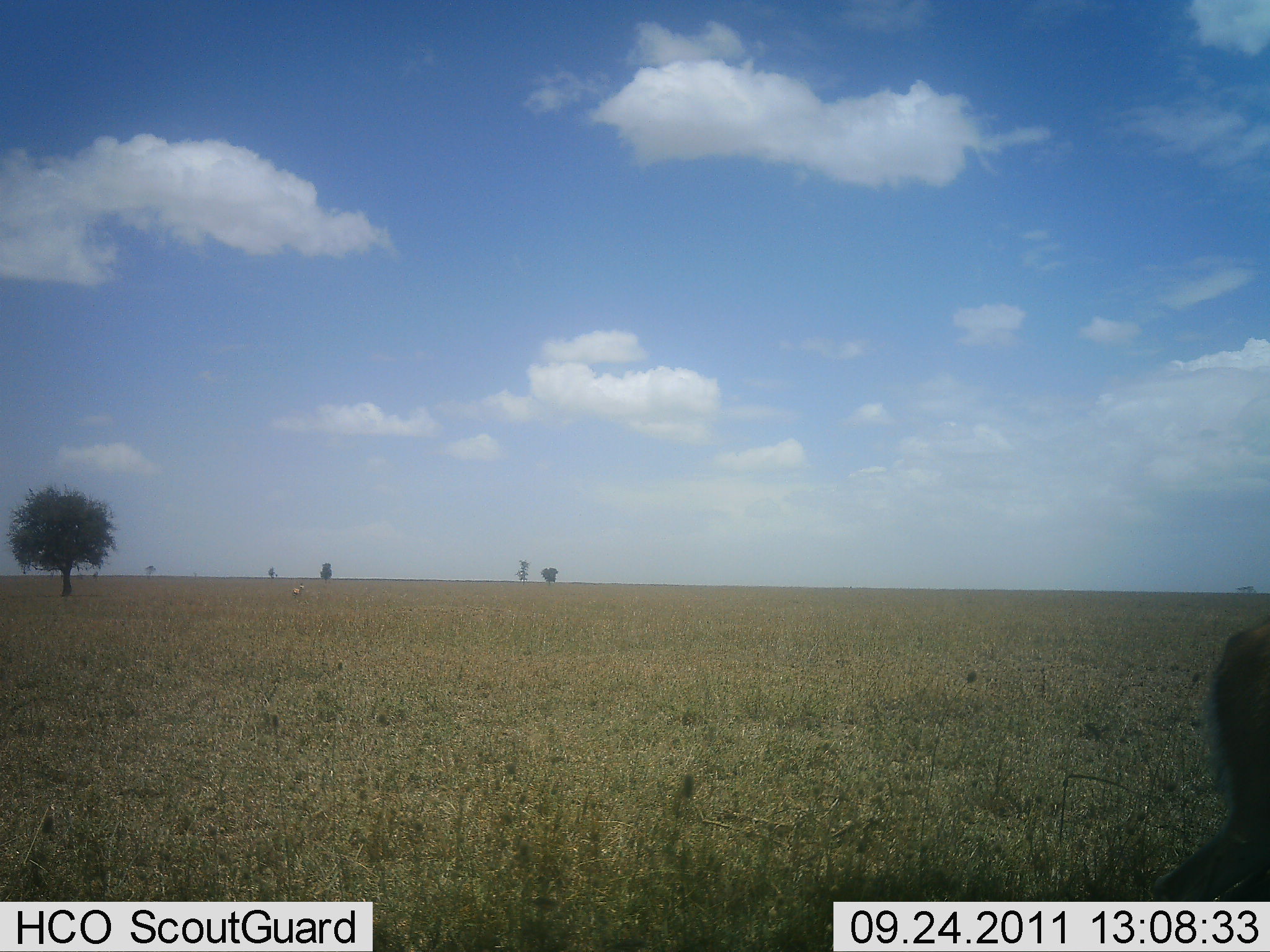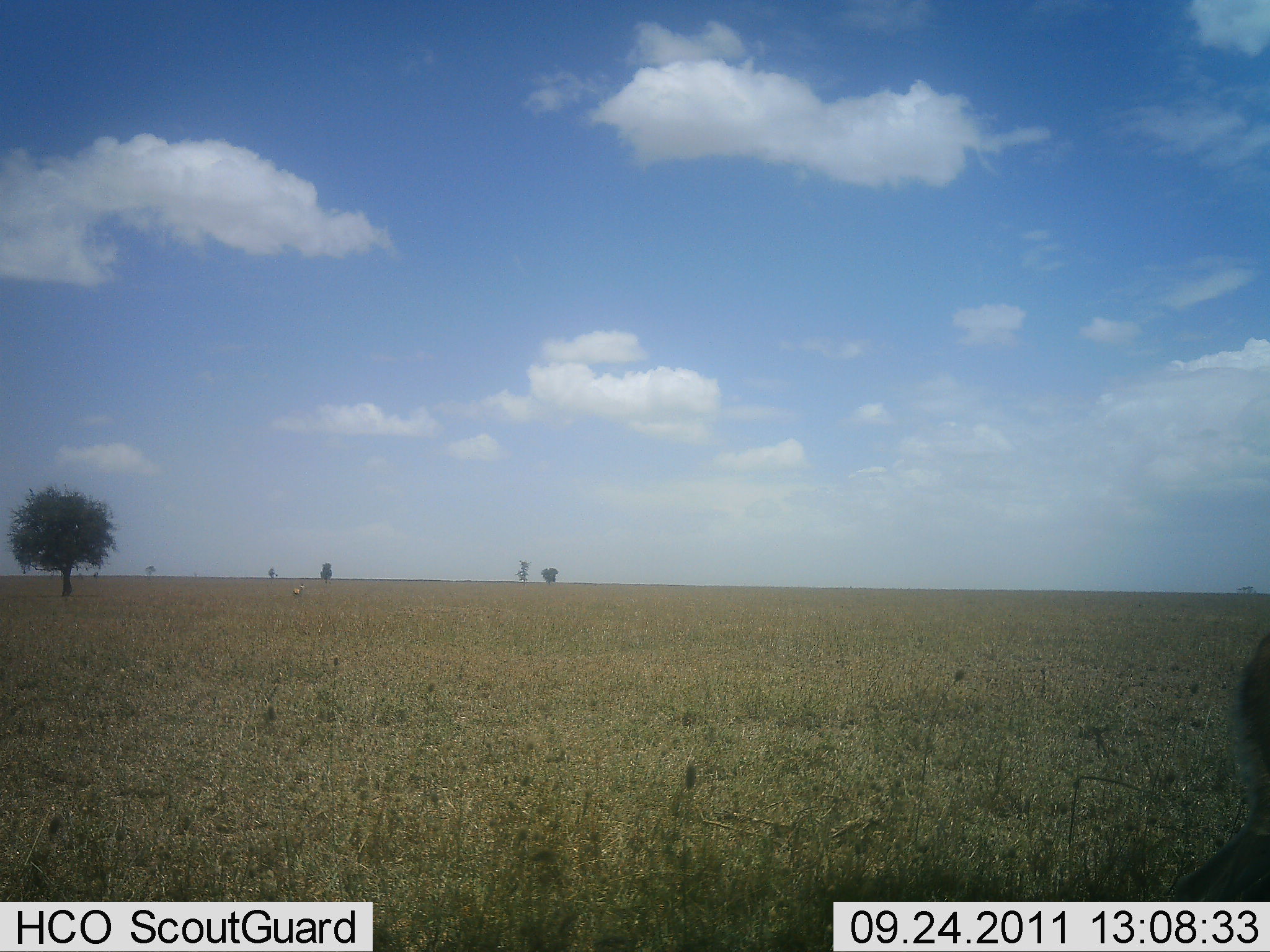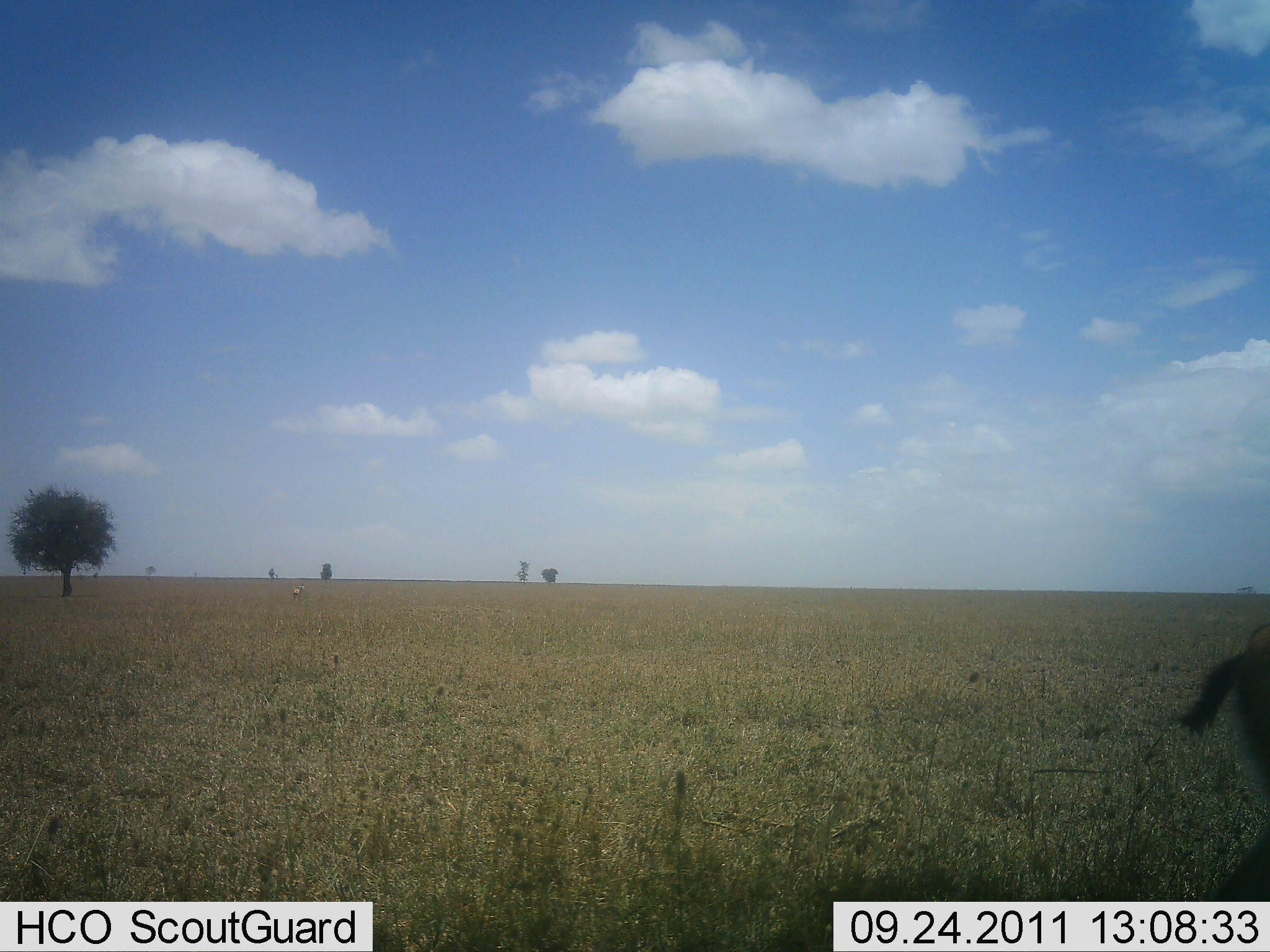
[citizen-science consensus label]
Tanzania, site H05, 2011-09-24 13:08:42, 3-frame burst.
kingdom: Animalia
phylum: Chordata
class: Mammalia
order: Artiodactyla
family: Bovidae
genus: Eudorcas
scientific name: Eudorcas thomsonii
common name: thomson's gazelle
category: gazellethomsons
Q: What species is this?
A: Gazellethomsons (thomson's gazelle) (Eudorcas thomsonii).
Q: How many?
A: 1.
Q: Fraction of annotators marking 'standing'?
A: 50%.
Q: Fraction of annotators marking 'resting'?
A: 0%.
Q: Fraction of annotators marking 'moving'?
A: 50%.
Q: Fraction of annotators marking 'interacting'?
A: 0%.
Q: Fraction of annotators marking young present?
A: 0%.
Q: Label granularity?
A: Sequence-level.